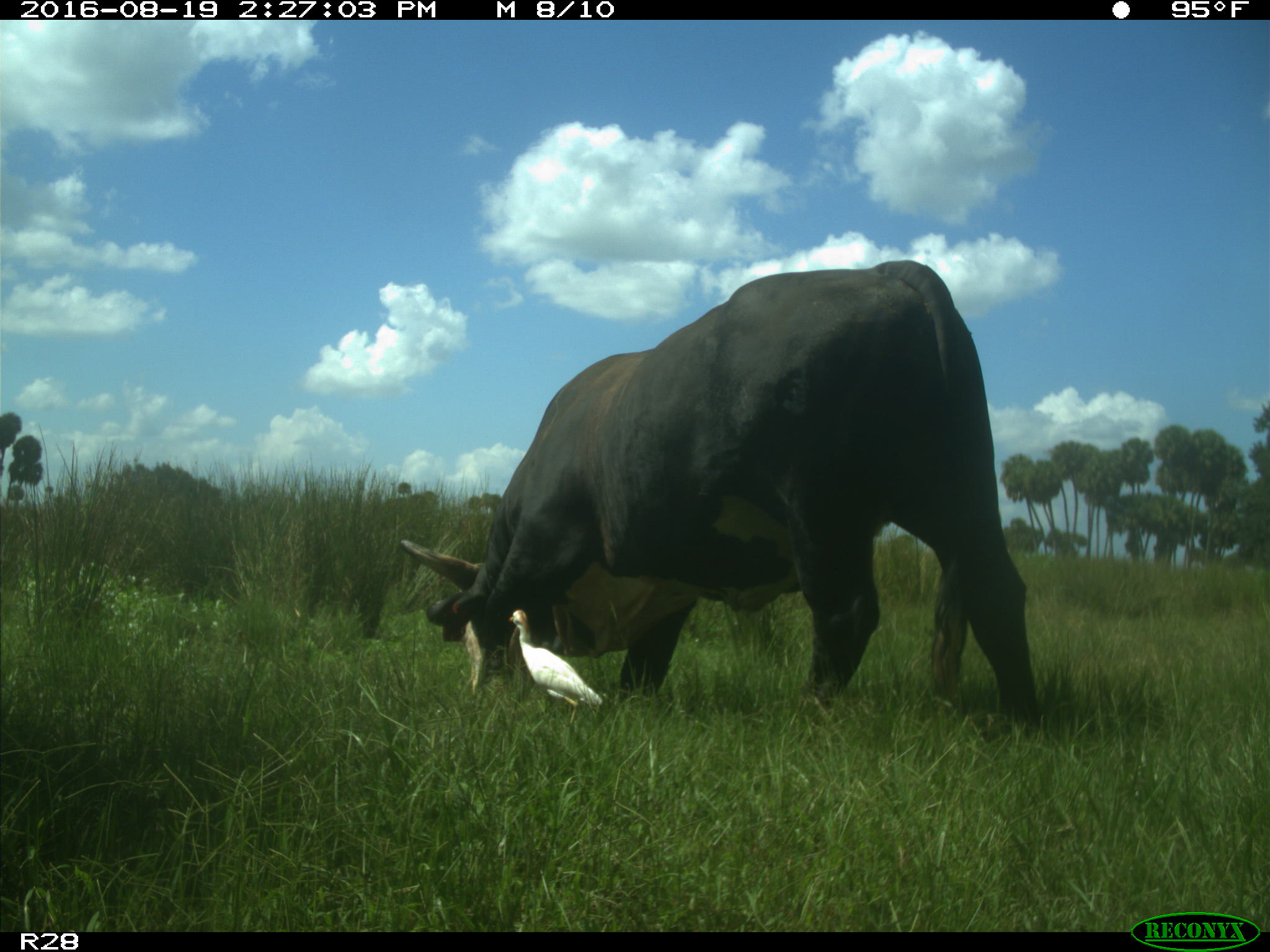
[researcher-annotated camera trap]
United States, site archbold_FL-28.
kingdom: Animalia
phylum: Chordata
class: Mammalia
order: Artiodactyla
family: Bovidae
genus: Bos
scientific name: Bos taurus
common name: domestic cow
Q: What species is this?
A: Bos taurus (domestic cow).